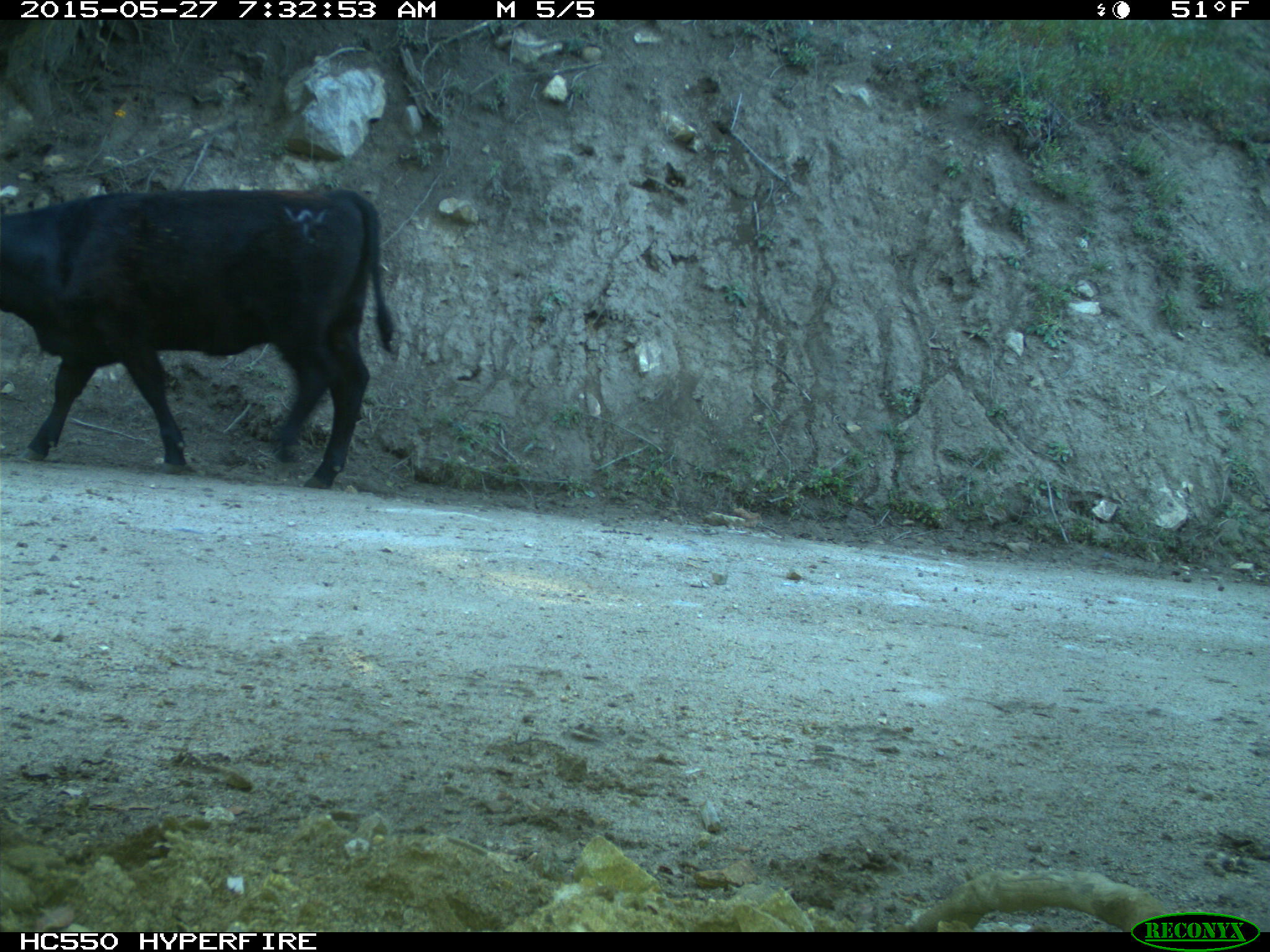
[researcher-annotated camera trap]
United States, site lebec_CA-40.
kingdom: Animalia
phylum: Chordata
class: Mammalia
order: Artiodactyla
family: Bovidae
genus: Bos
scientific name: Bos taurus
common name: domestic cow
Bos taurus (domestic cow).